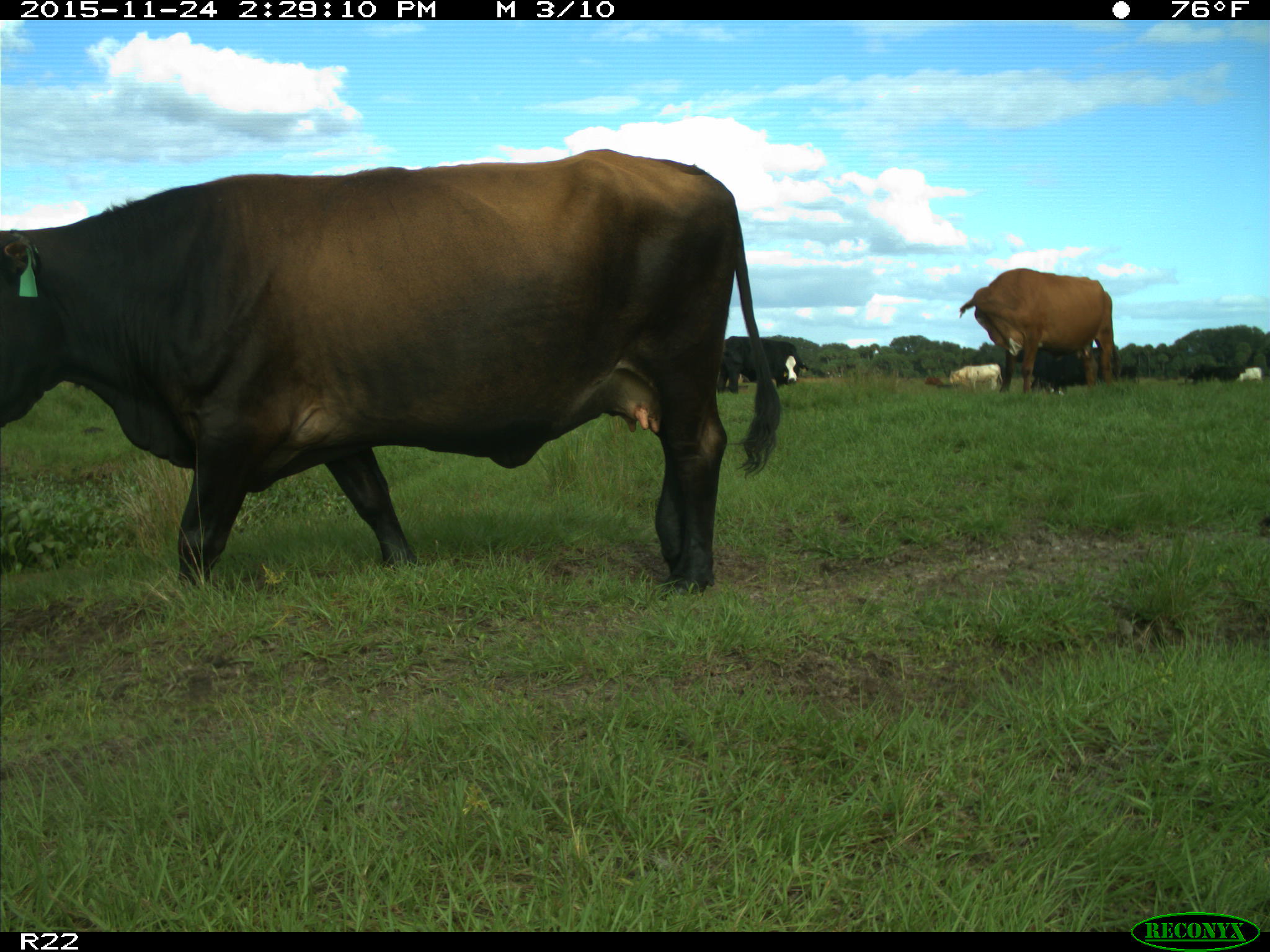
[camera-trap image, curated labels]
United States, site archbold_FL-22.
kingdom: Animalia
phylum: Chordata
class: Mammalia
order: Artiodactyla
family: Bovidae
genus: Bos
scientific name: Bos taurus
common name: domestic cow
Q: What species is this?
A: Bos taurus (domestic cow).